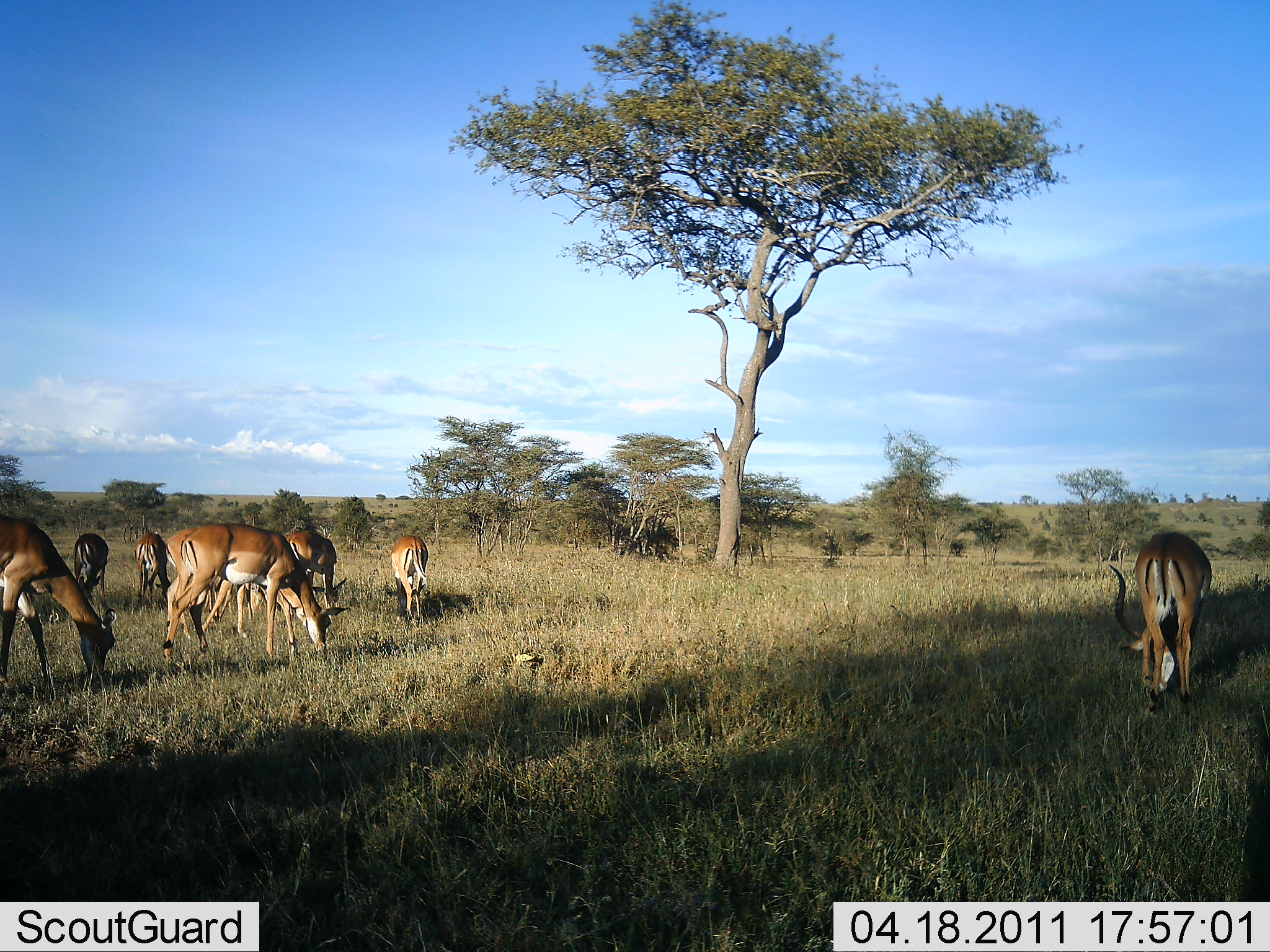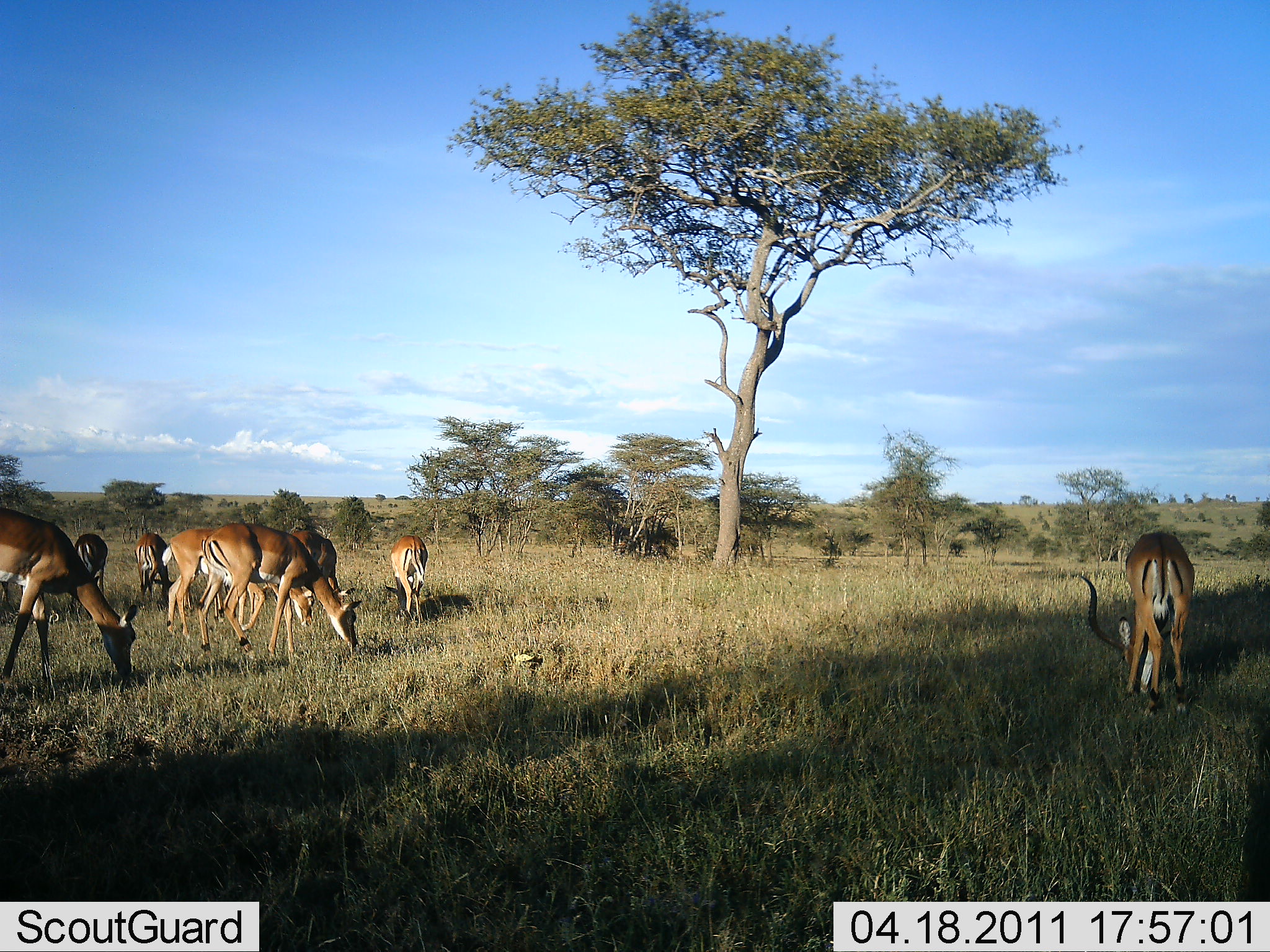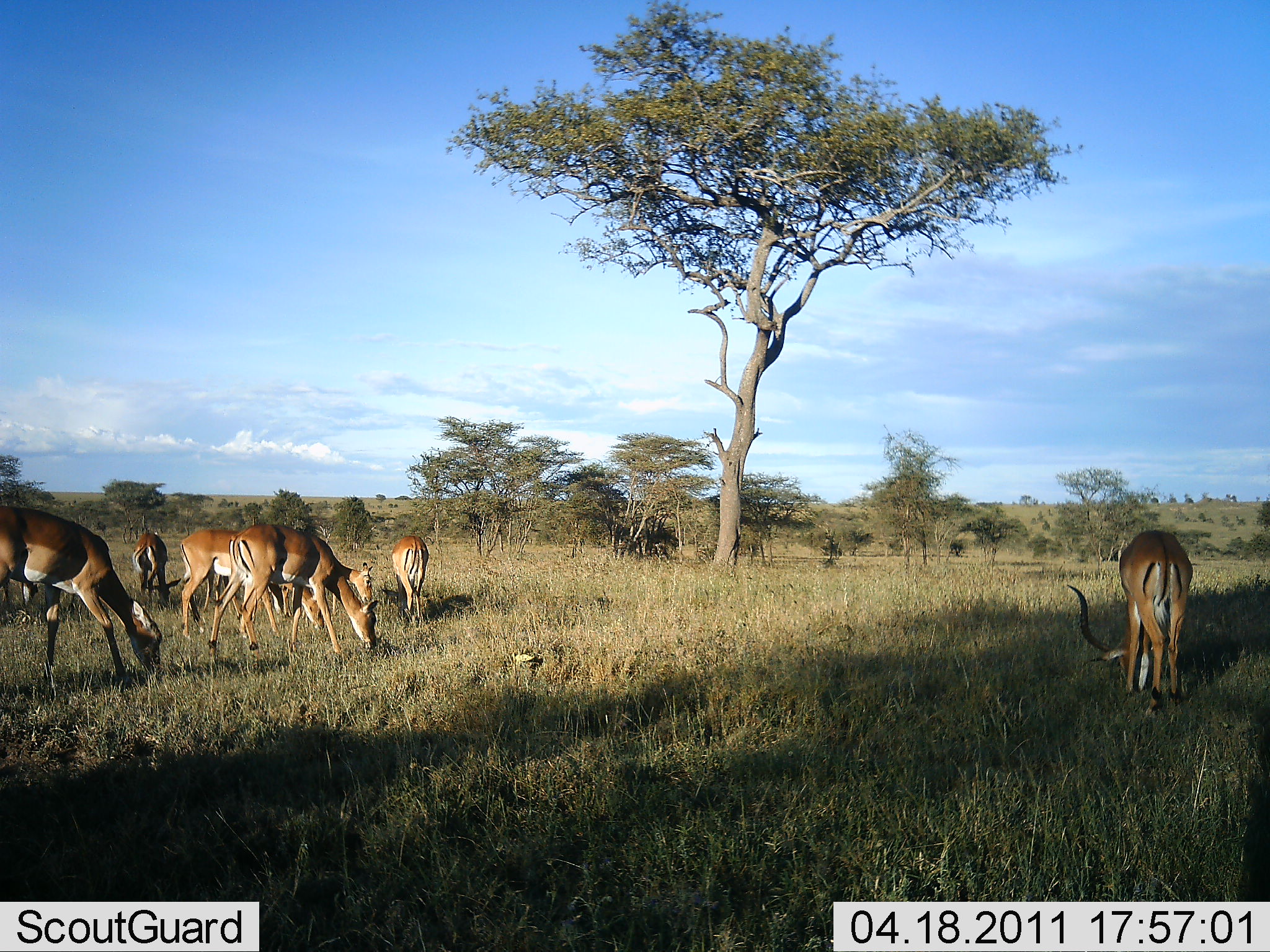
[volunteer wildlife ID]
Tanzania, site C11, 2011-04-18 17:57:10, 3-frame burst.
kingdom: Animalia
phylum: Chordata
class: Mammalia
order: Artiodactyla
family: Bovidae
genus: Aepyceros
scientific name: Aepyceros melampus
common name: impala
Impala (Aepyceros melampus), count 7. Behavior (volunteer vote fractions): standing 36%, resting 0%, moving 9%, interacting 0%. Young present (vote fraction): 0%. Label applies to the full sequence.